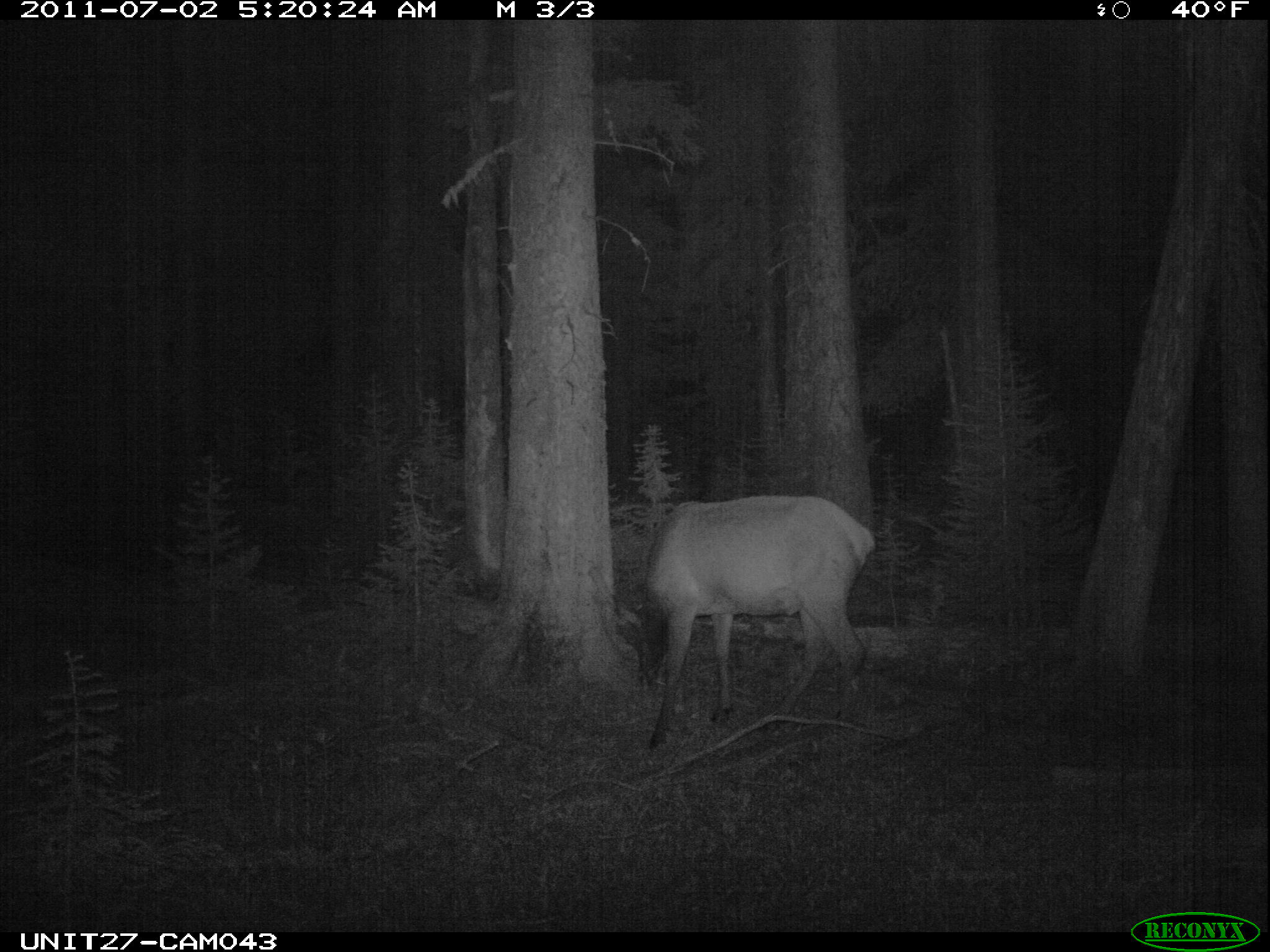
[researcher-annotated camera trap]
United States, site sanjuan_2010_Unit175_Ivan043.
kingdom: Animalia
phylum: Chordata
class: Mammalia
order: Artiodactyla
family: Cervidae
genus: Cervus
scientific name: Cervus elaphus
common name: red deer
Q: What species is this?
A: Cervus elaphus (red deer).